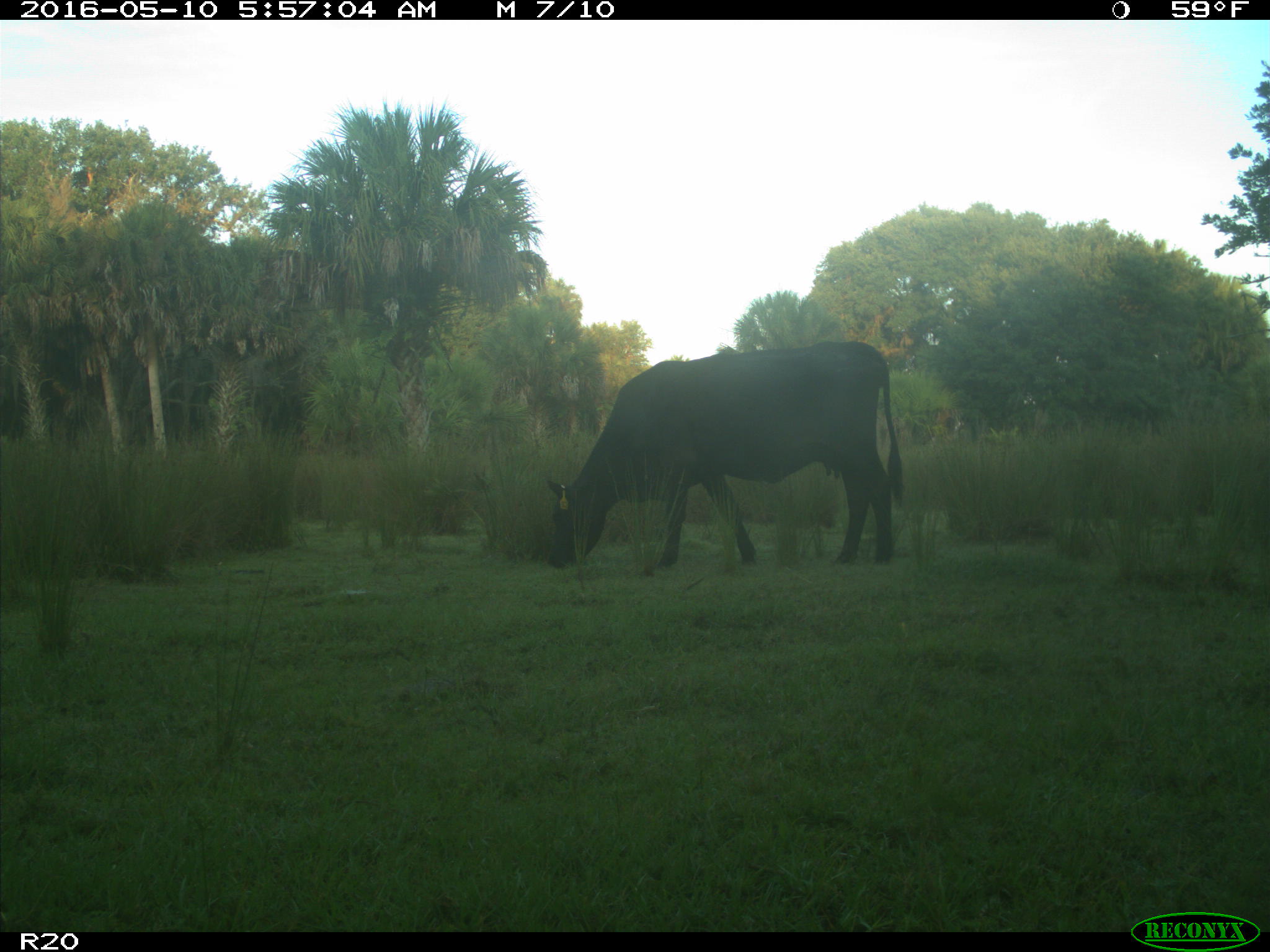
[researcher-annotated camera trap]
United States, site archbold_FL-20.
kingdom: Animalia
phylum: Chordata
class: Mammalia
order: Artiodactyla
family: Bovidae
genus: Bos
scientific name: Bos taurus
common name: domestic cow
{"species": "Bos taurus (domestic cow)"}